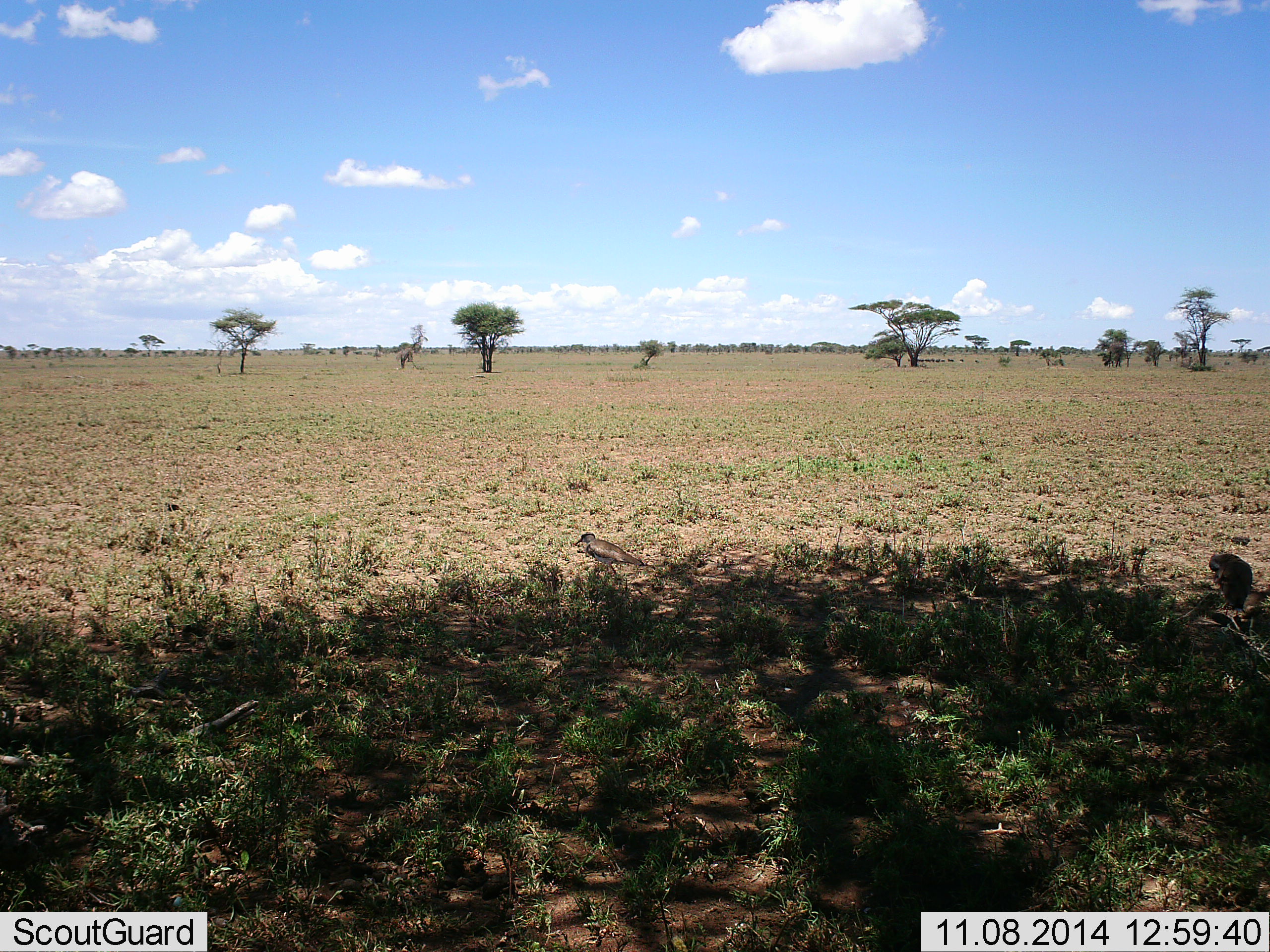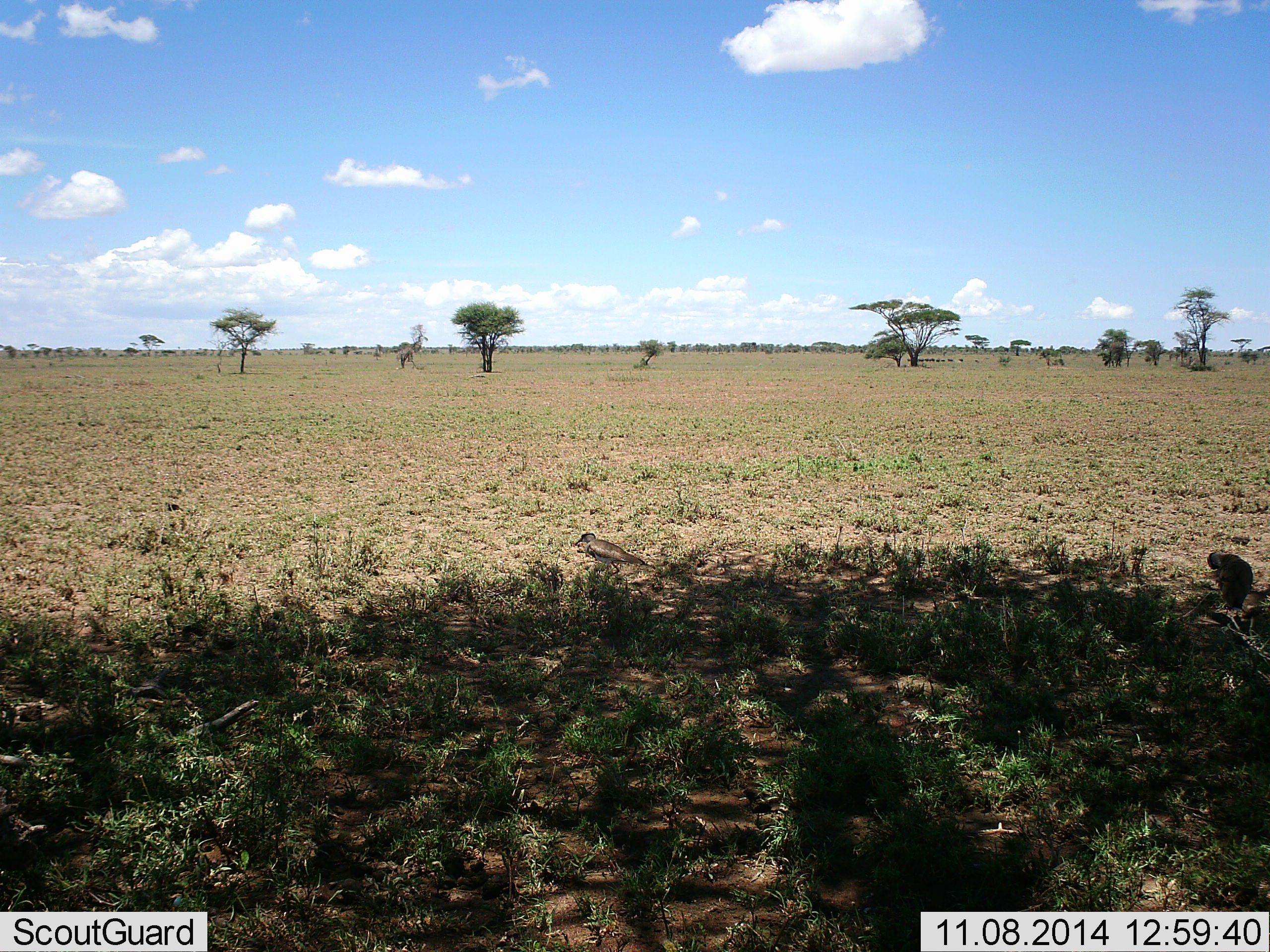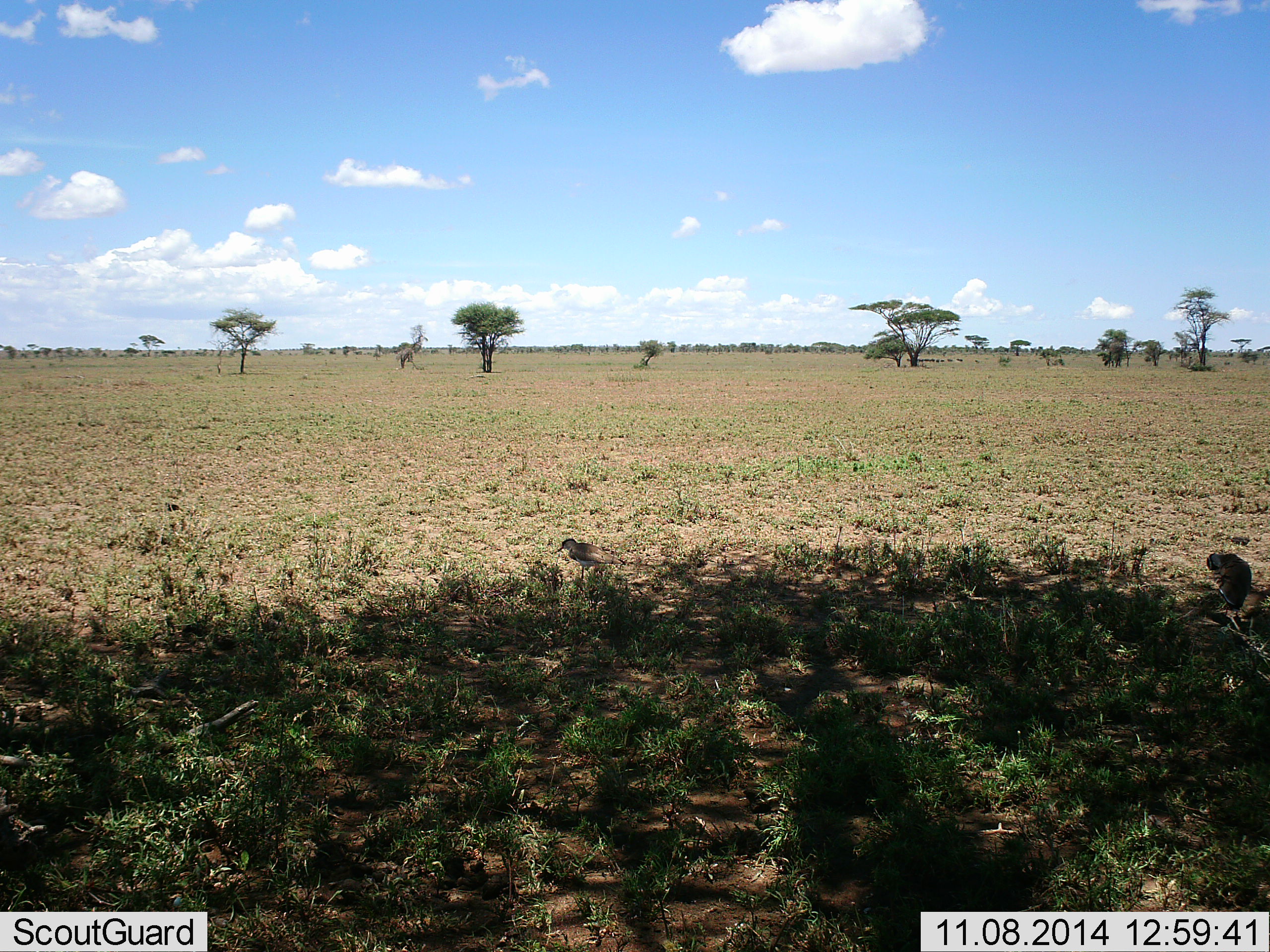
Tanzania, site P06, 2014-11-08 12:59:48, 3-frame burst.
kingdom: Animalia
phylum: Chordata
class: Aves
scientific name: Aves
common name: bird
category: otherbird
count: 2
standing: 73%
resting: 0%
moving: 36%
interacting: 0%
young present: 0%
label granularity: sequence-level